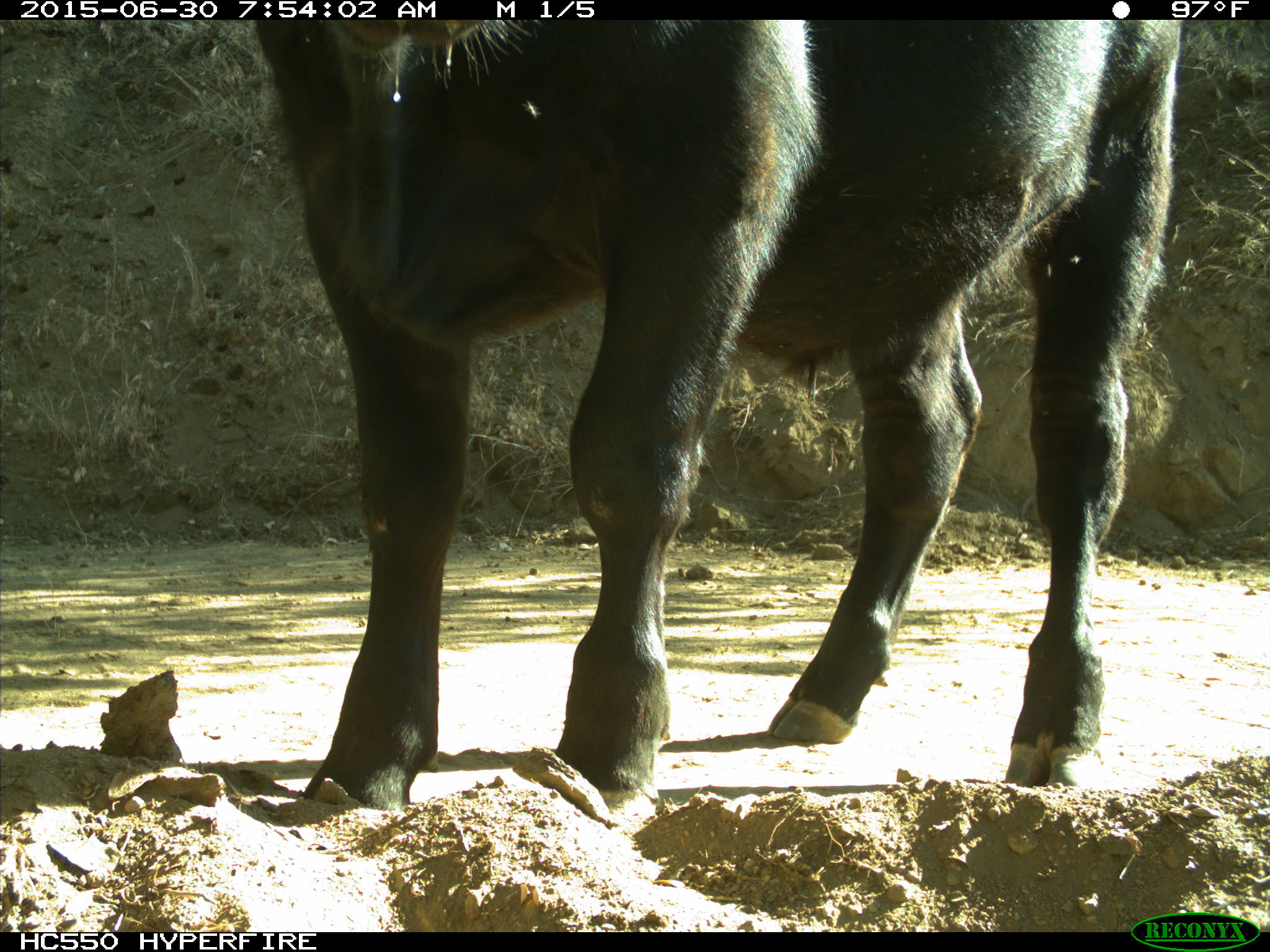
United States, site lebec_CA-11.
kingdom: Animalia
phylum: Chordata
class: Mammalia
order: Artiodactyla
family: Bovidae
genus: Bos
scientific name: Bos taurus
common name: domestic cow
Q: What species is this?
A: Bos taurus (domestic cow).